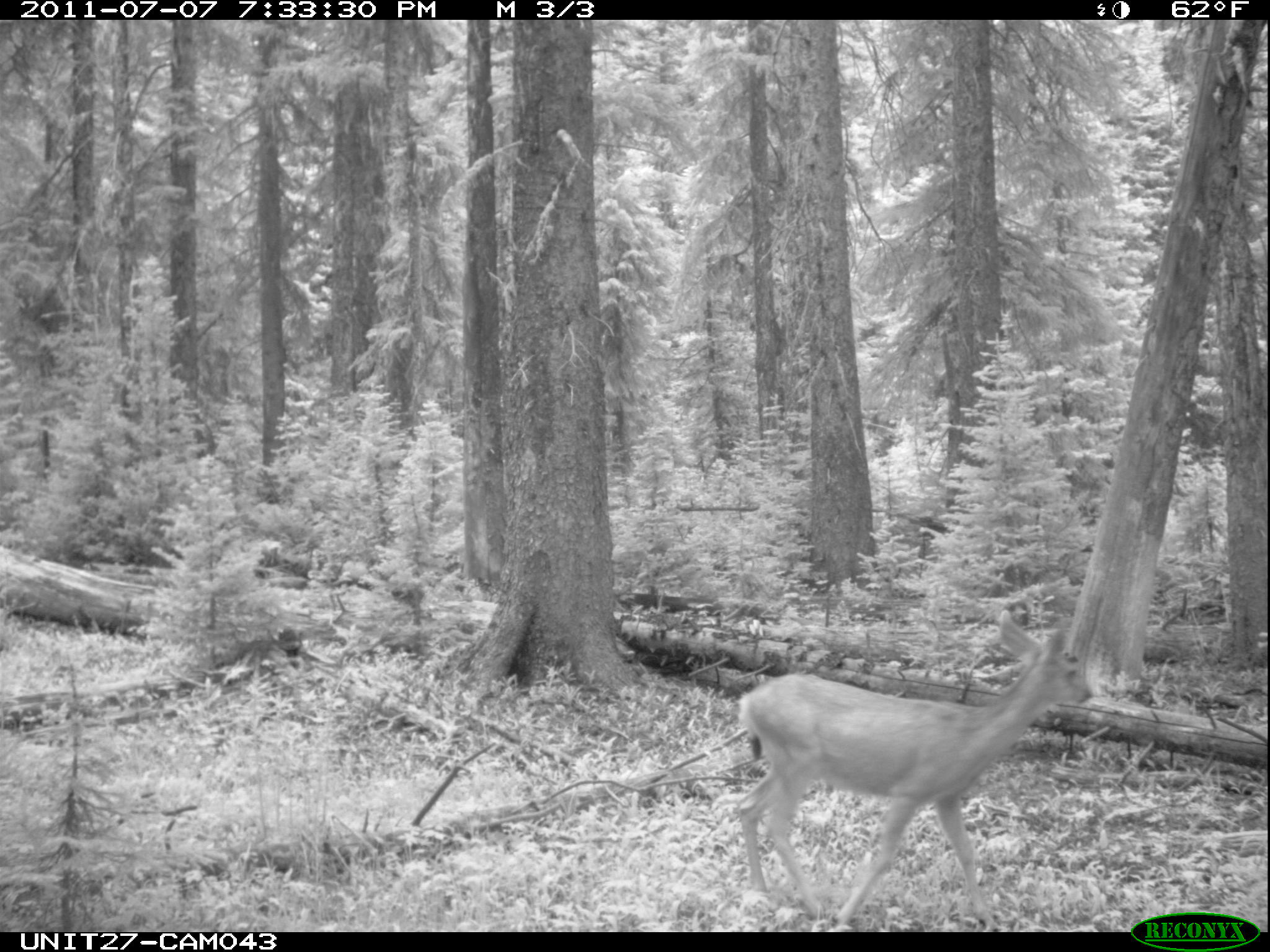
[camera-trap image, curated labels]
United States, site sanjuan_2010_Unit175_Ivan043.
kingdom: Animalia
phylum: Chordata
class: Mammalia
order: Artiodactyla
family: Cervidae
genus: Odocoileus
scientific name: Odocoileus hemionus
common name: mule deer